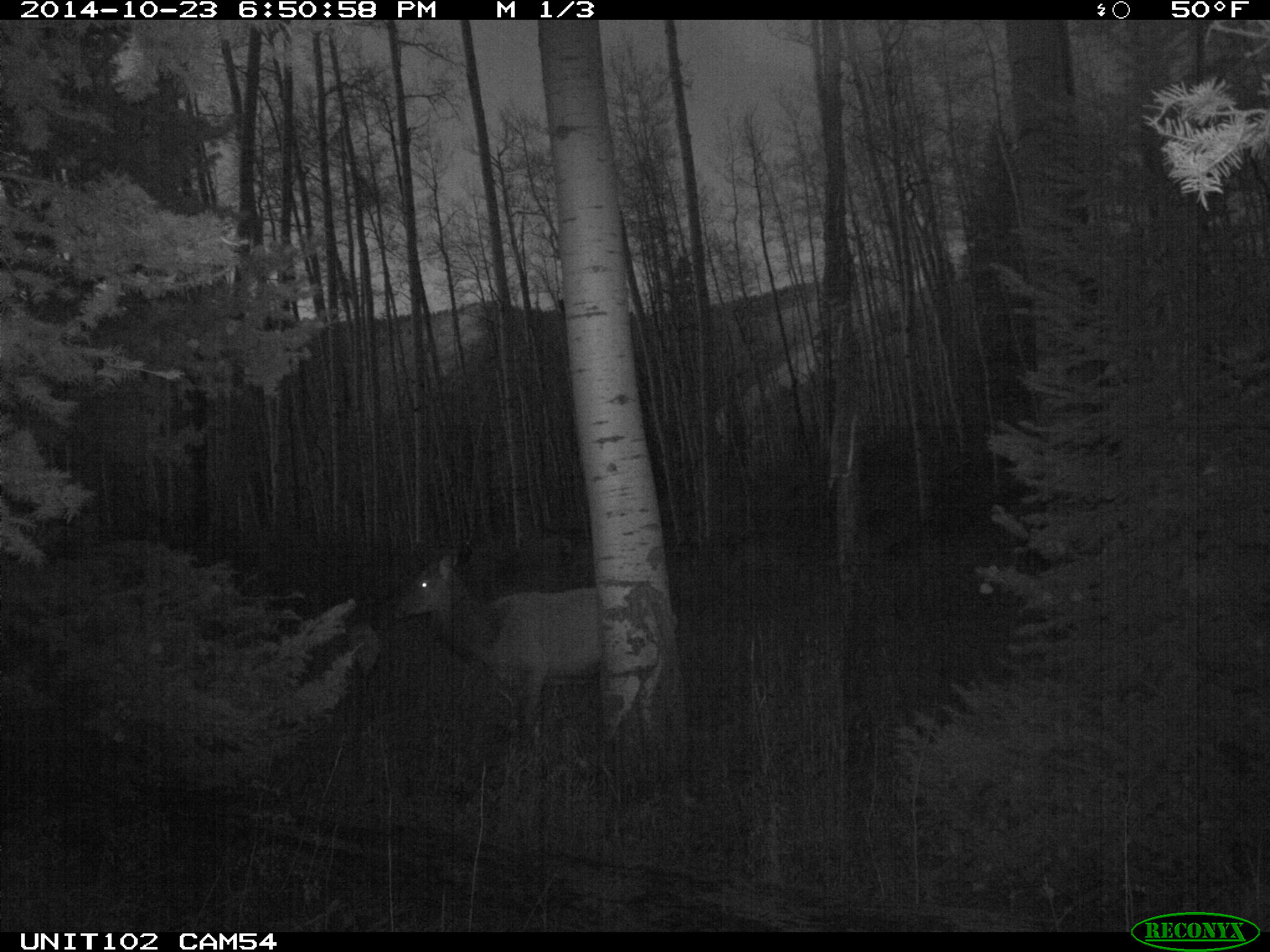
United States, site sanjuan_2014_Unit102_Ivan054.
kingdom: Animalia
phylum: Chordata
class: Mammalia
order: Artiodactyla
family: Cervidae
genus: Cervus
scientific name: Cervus elaphus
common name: red deer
Cervus elaphus (red deer).